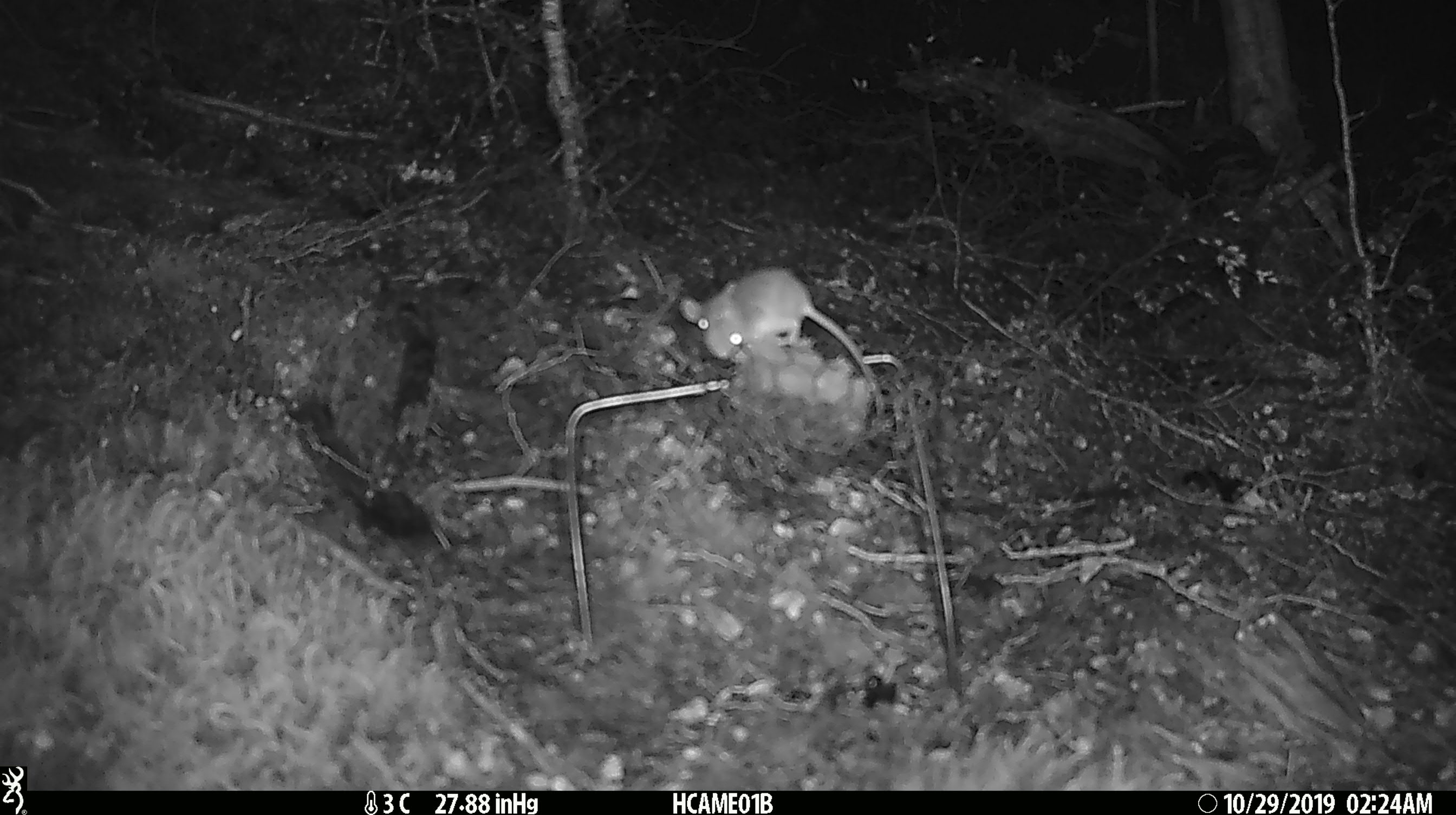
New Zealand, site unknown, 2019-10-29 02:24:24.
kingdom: Animalia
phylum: Chordata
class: Mammalia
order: Rodentia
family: Muridae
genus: Mus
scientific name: Mus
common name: mouse